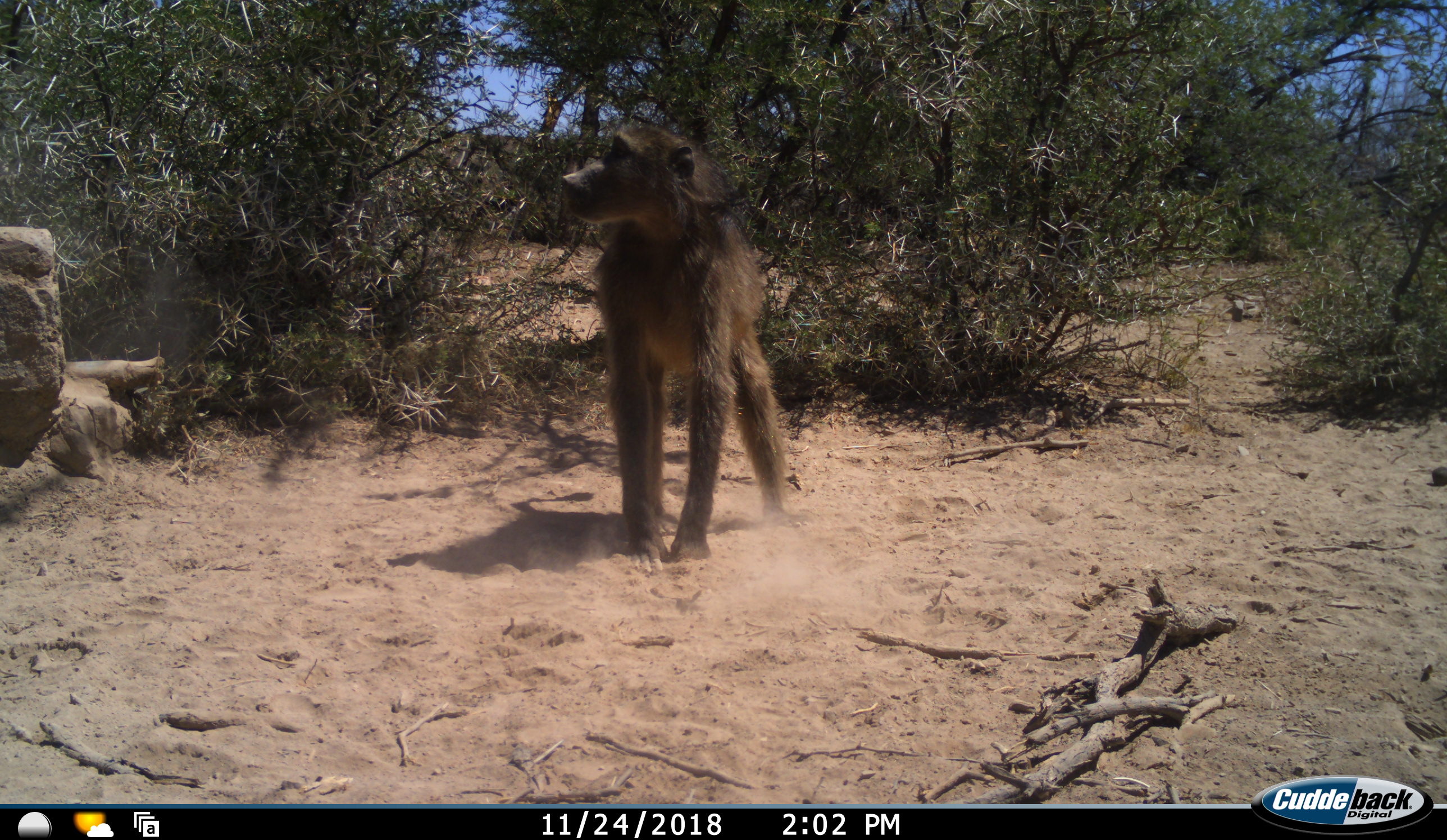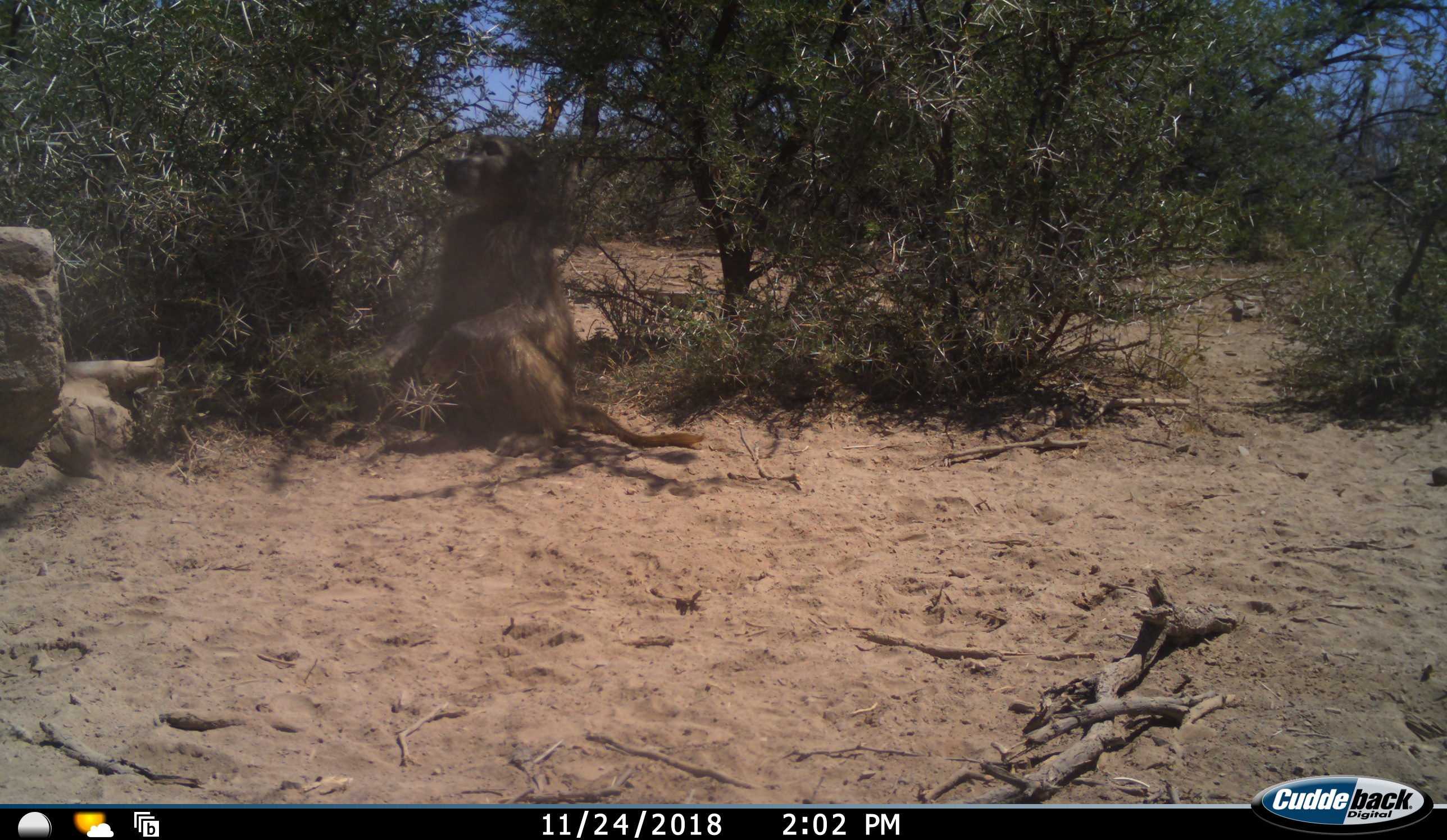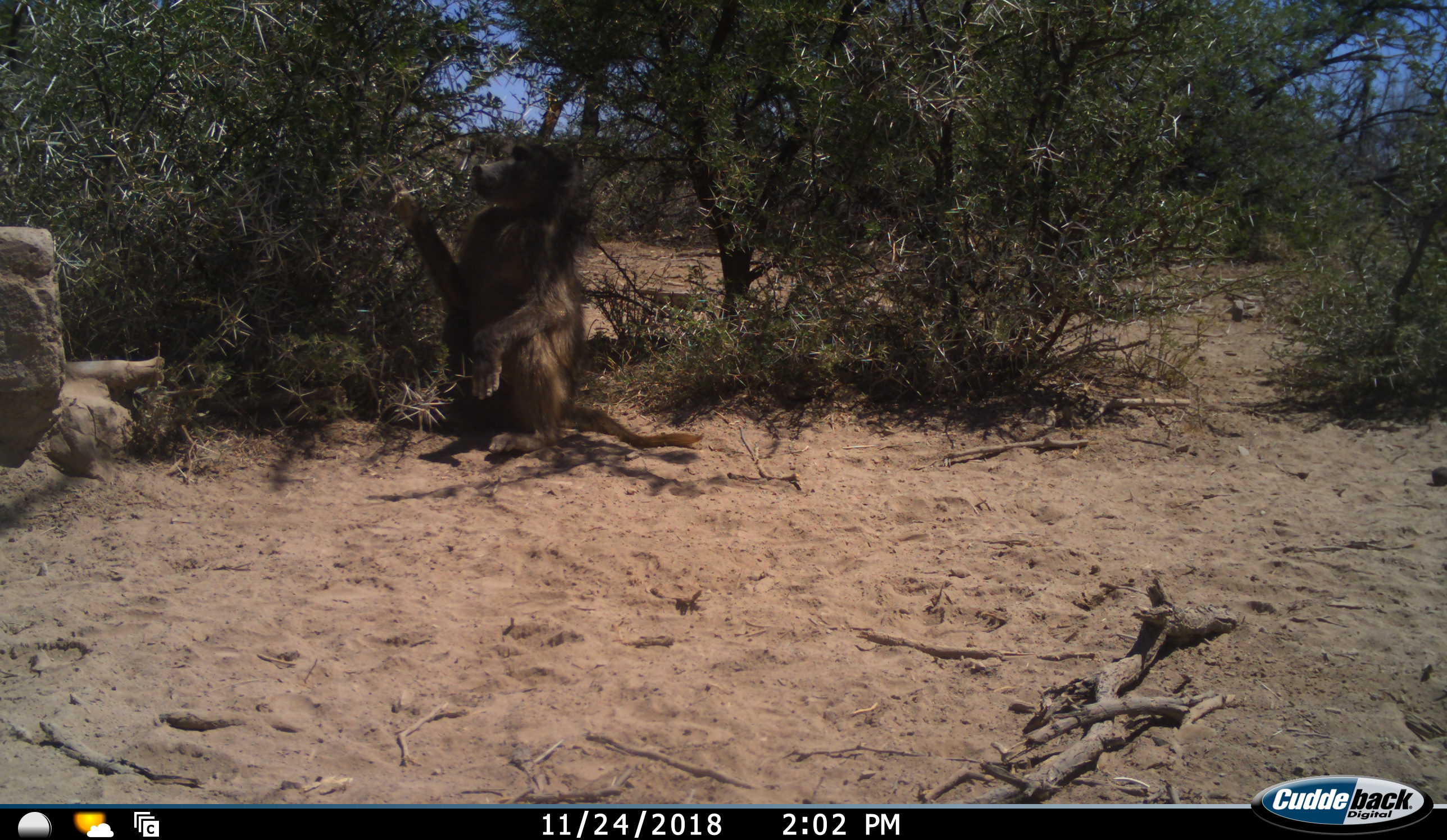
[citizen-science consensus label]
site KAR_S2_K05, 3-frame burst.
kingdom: Animalia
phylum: Chordata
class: Mammalia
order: Primates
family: Cercopithecidae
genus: Papio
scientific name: Papio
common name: baboon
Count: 1.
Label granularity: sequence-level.